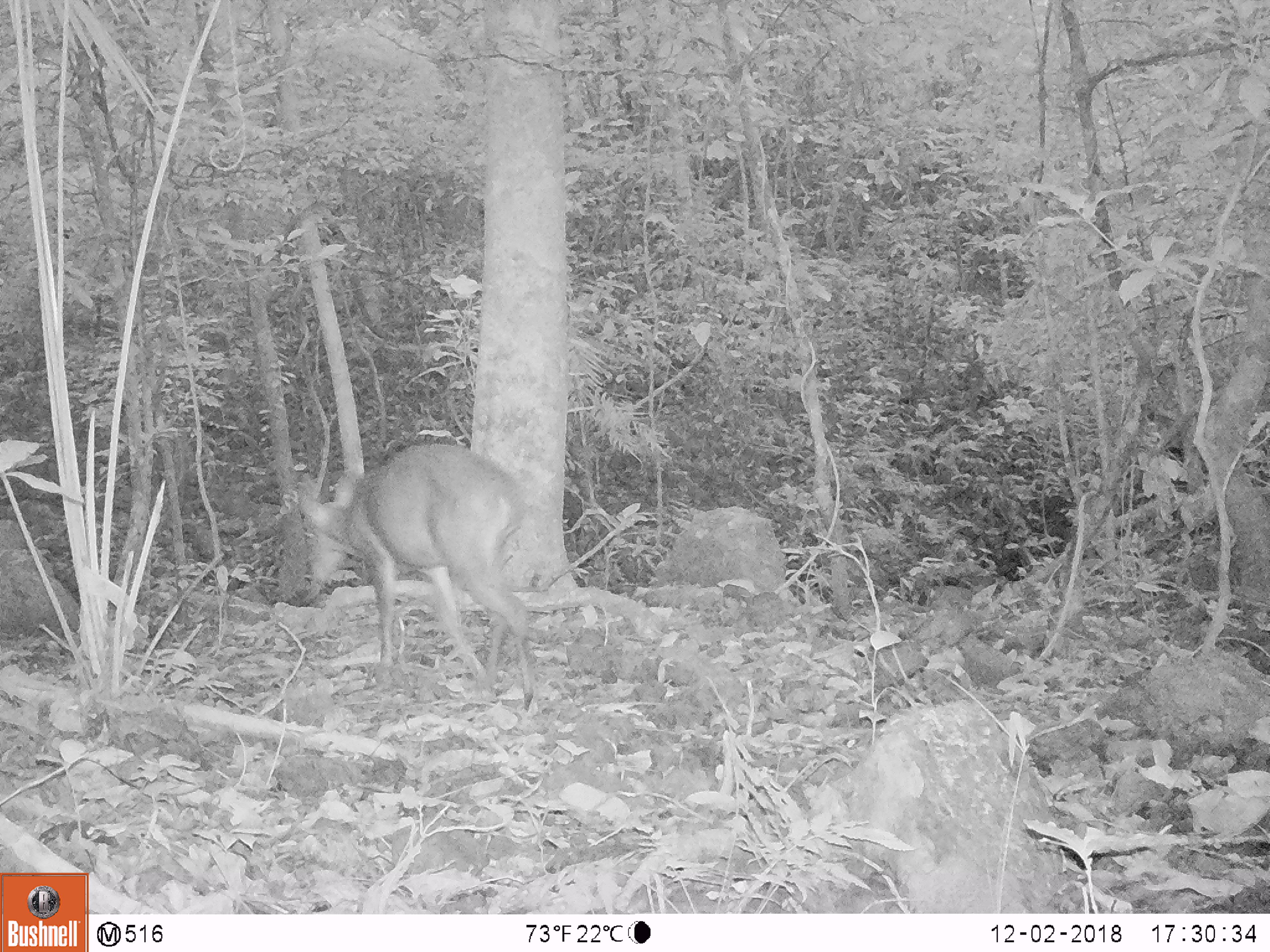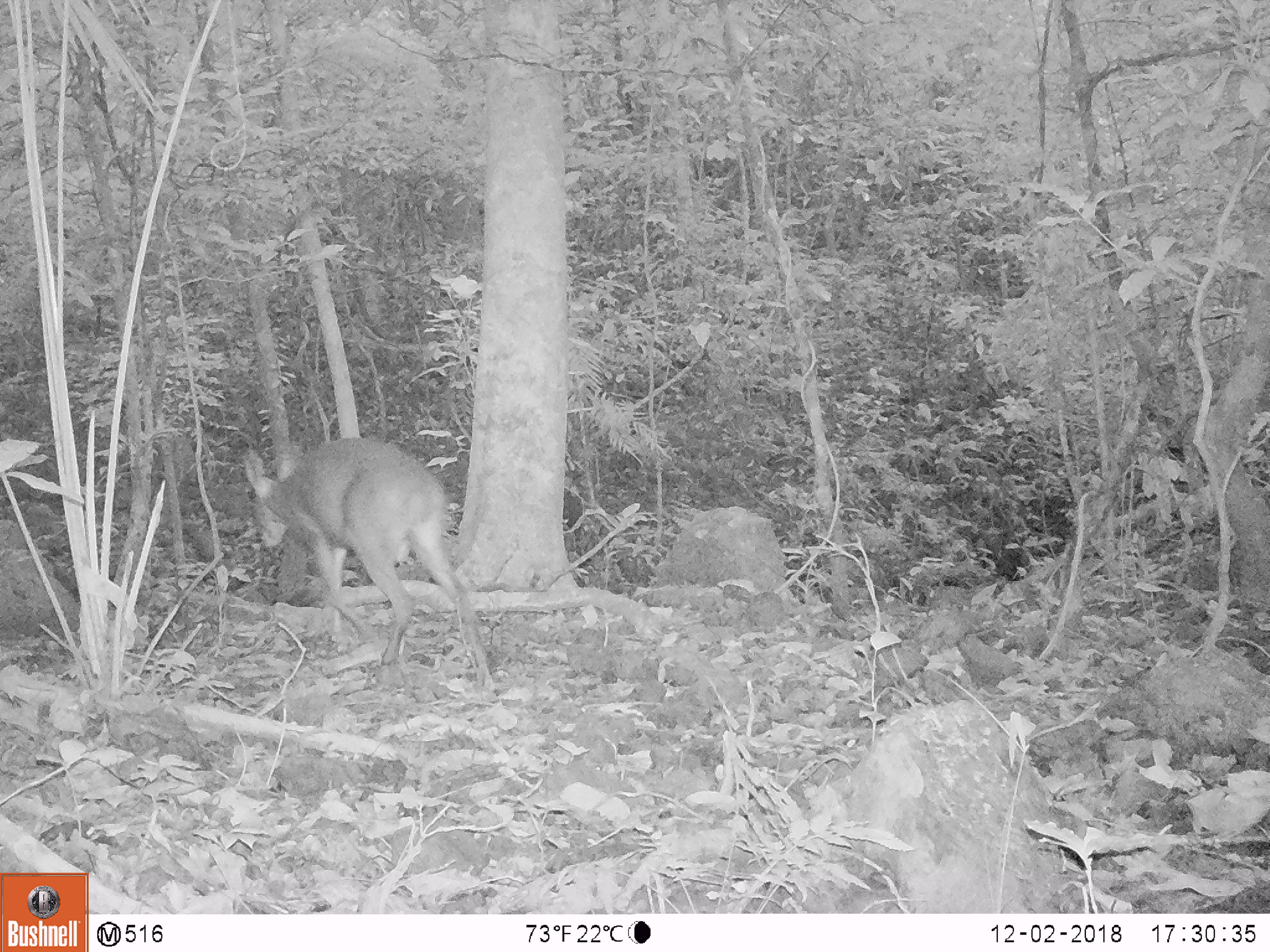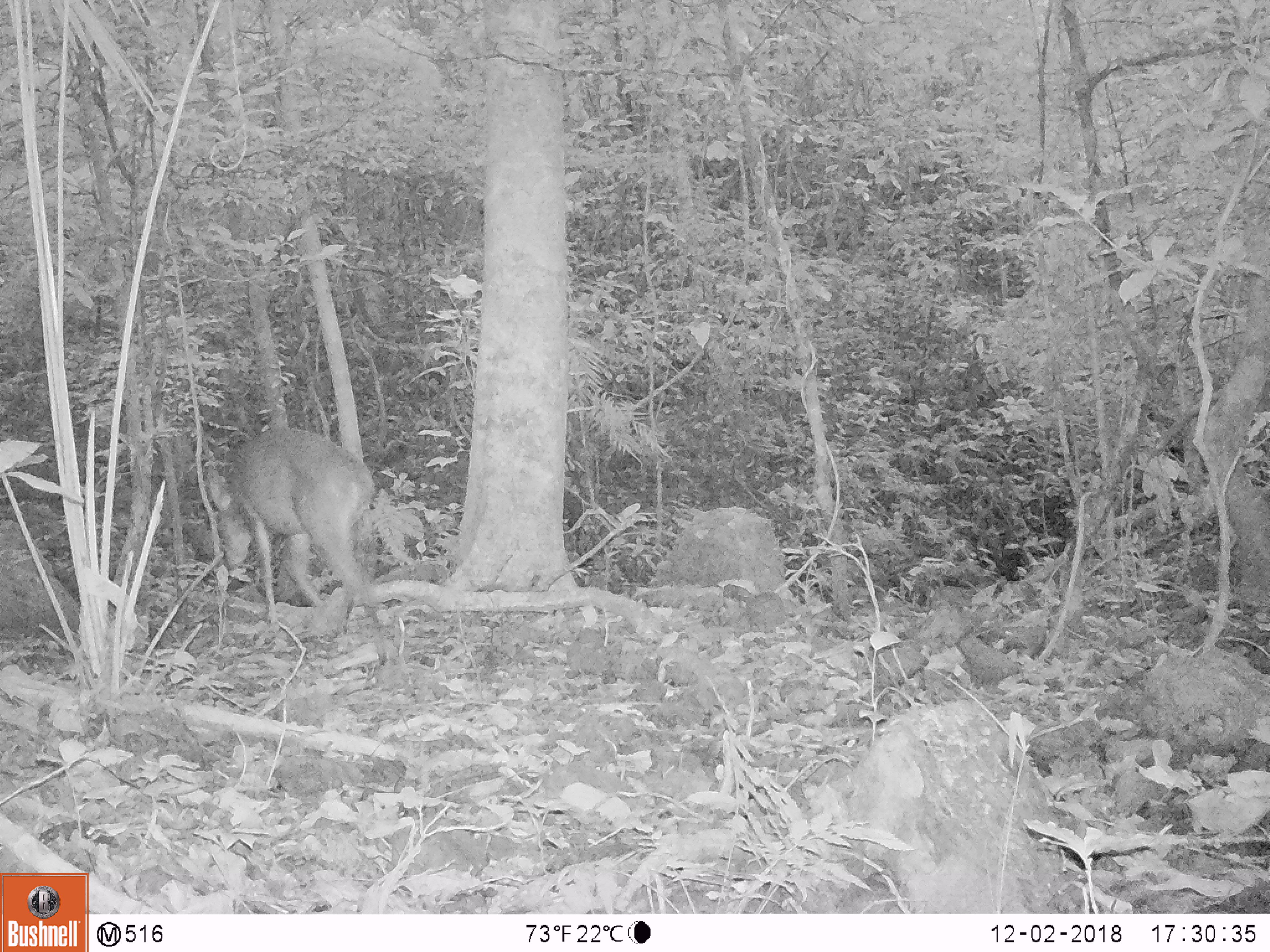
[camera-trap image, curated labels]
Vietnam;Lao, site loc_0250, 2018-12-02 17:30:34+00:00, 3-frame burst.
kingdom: Animalia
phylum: Chordata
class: Mammalia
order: Artiodactyla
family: Cervidae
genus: Muntiacus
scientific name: Muntiacus vuquangensis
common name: large-antlered muntjac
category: large antlered muntjac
Large antlered muntjac (large-antlered muntjac) (Muntiacus vuquangensis). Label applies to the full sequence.